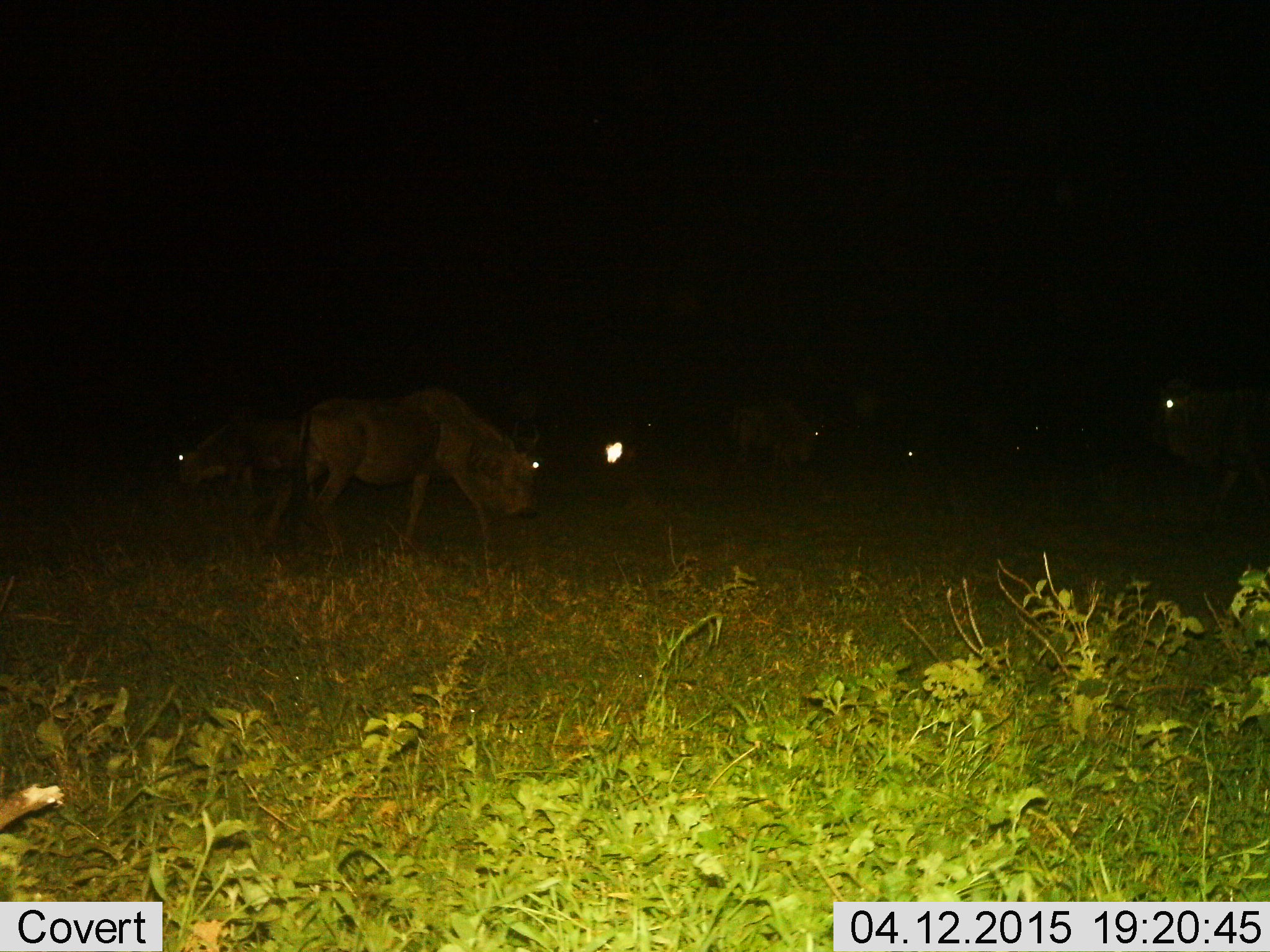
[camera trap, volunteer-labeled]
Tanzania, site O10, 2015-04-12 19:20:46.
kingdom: Animalia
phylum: Chordata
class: Mammalia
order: Artiodactyla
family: Bovidae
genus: Connochaetes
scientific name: Connochaetes taurinus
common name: blue wildebeest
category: wildebeest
Wildebeest (blue wildebeest) (Connochaetes taurinus), count 6. Behavior (volunteer vote fractions): standing 30%, resting 0%, moving 60%, interacting 0%. Young present (vote fraction): 0%. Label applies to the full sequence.